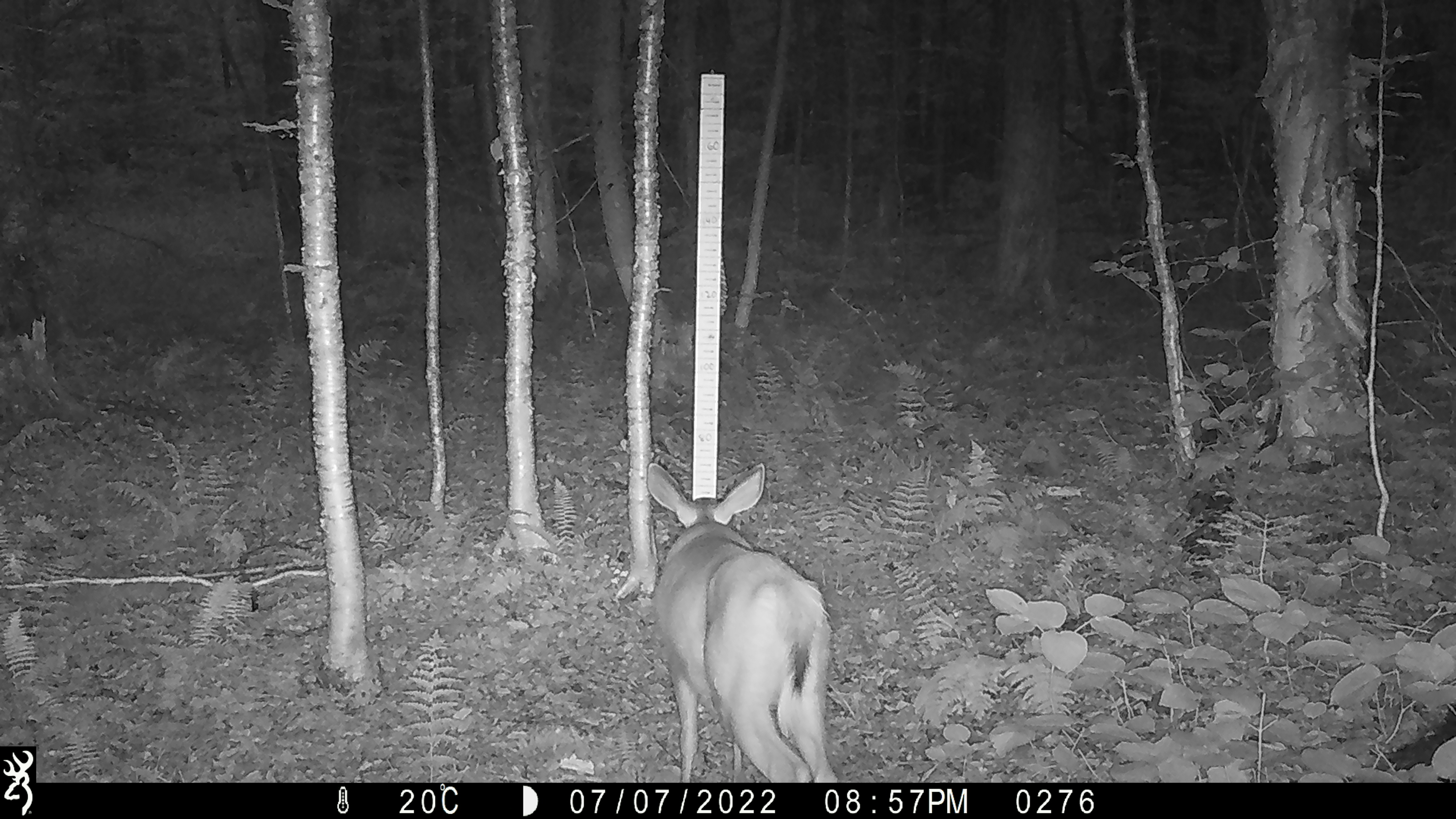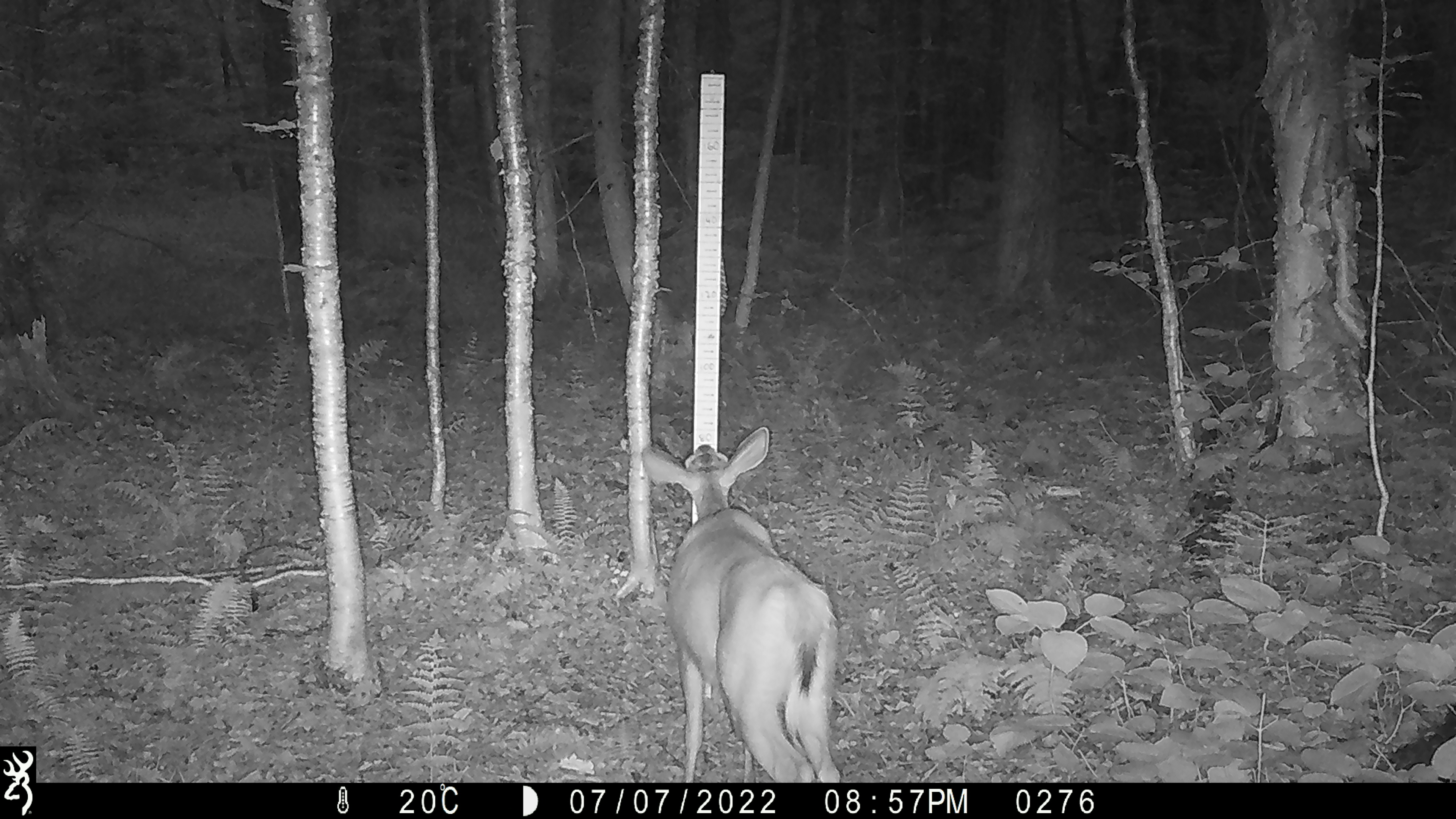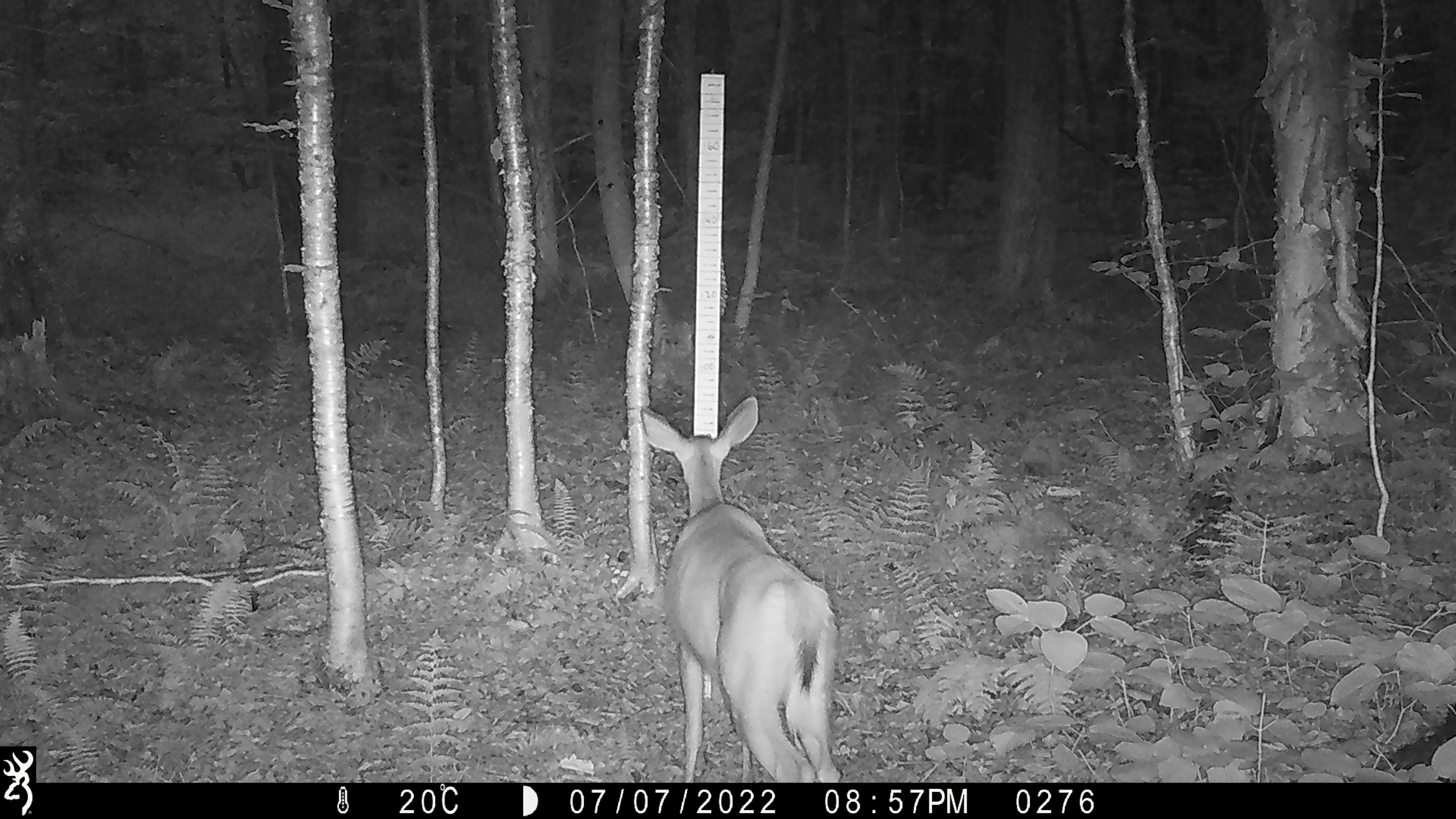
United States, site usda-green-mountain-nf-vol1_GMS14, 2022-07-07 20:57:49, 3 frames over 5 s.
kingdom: Animalia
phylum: Chordata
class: Mammalia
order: Artiodactyla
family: Cervidae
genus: Odocoileus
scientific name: Odocoileus virginianus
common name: white-tailed deer